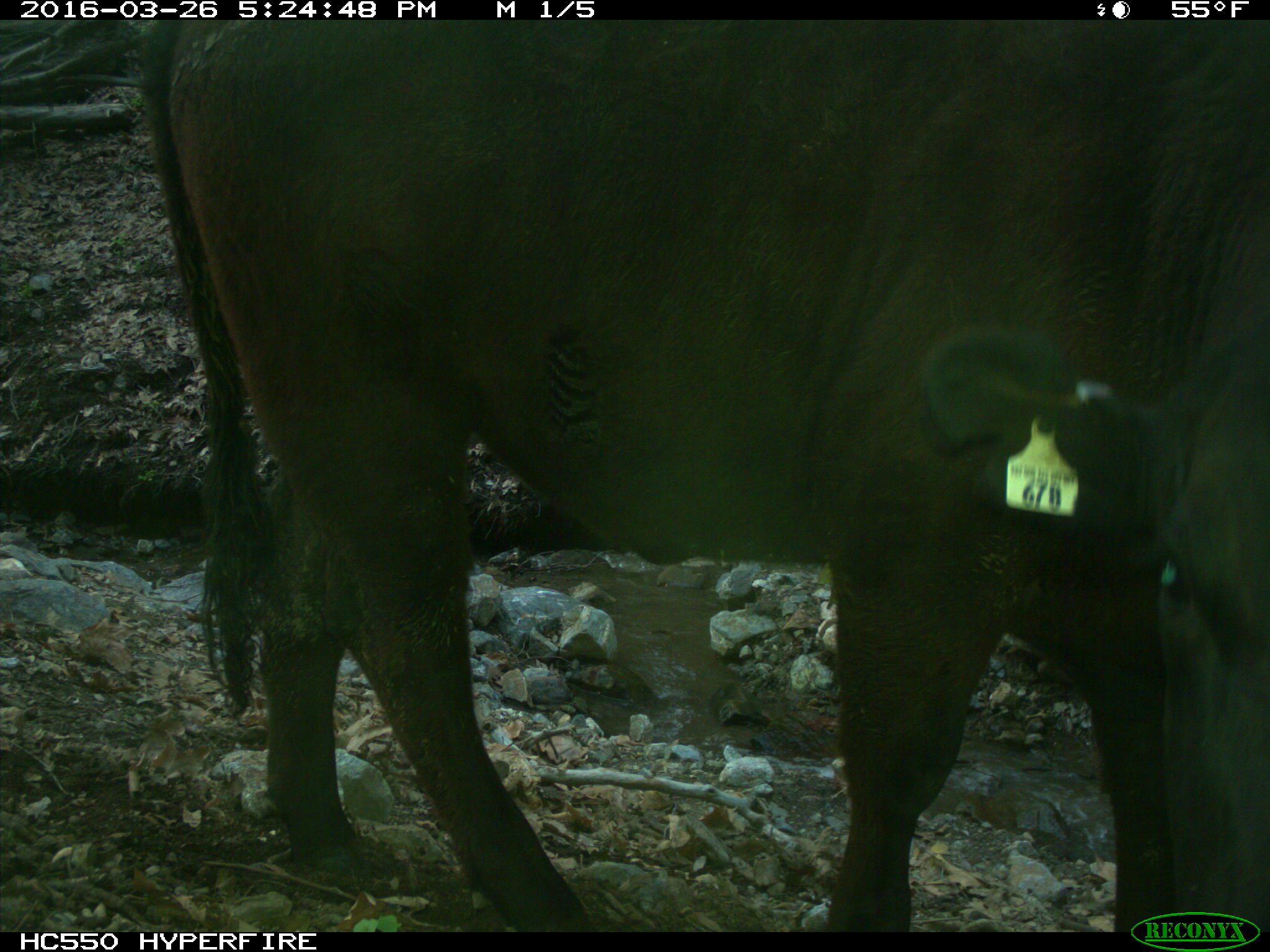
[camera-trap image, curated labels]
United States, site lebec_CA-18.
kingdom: Animalia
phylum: Chordata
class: Mammalia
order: Artiodactyla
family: Bovidae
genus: Bos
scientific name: Bos taurus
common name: domestic cow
Bos taurus (domestic cow).